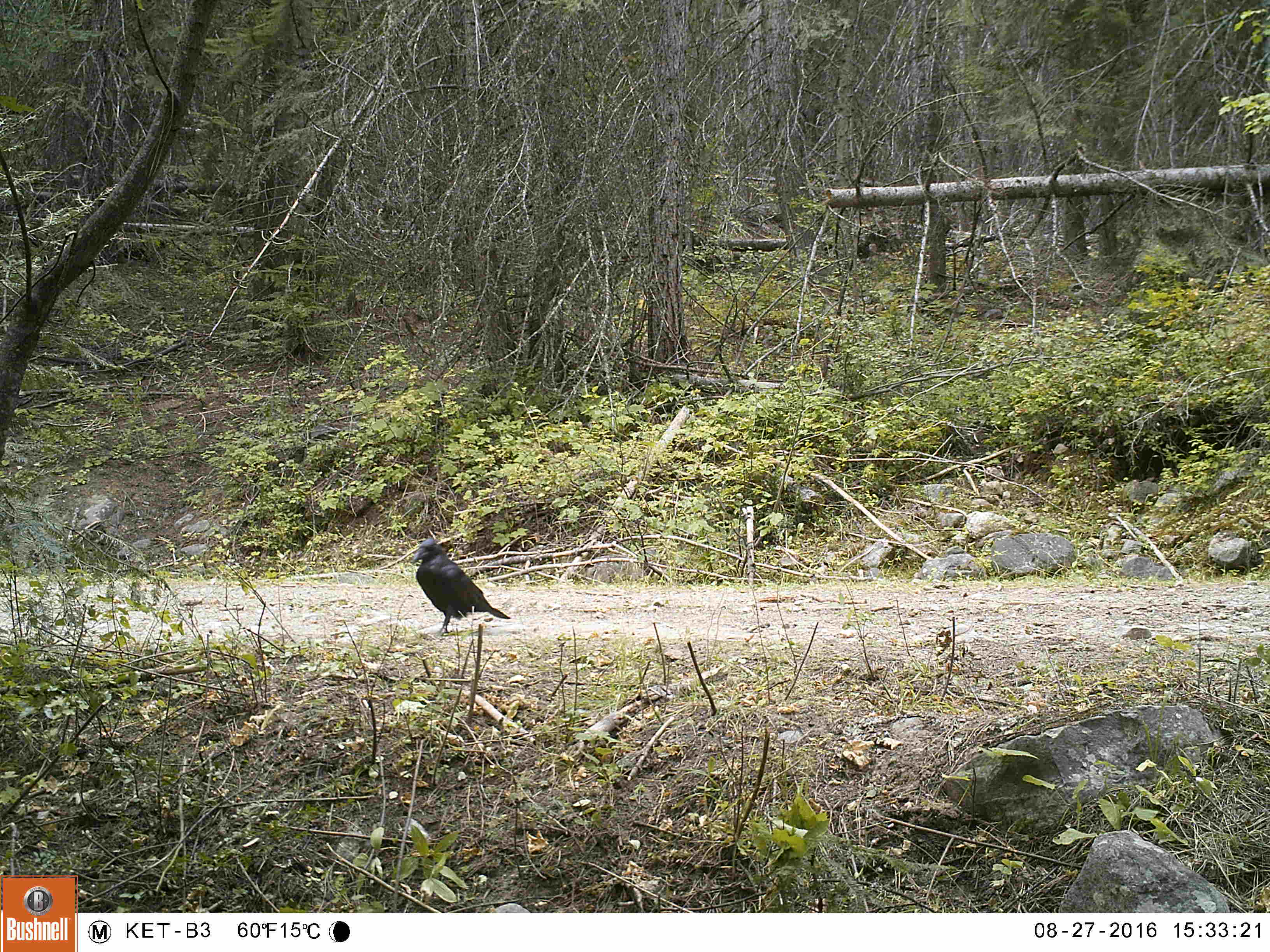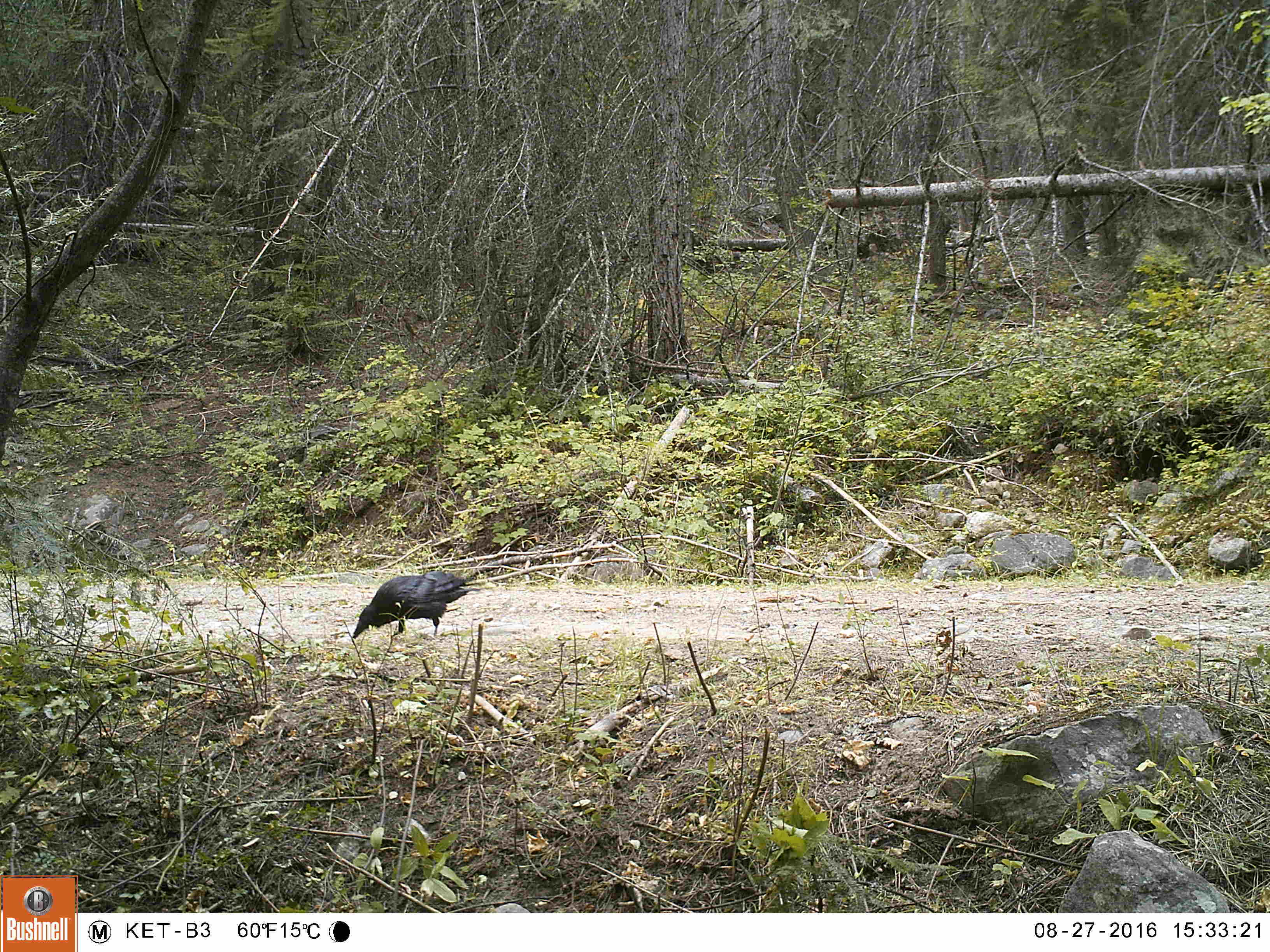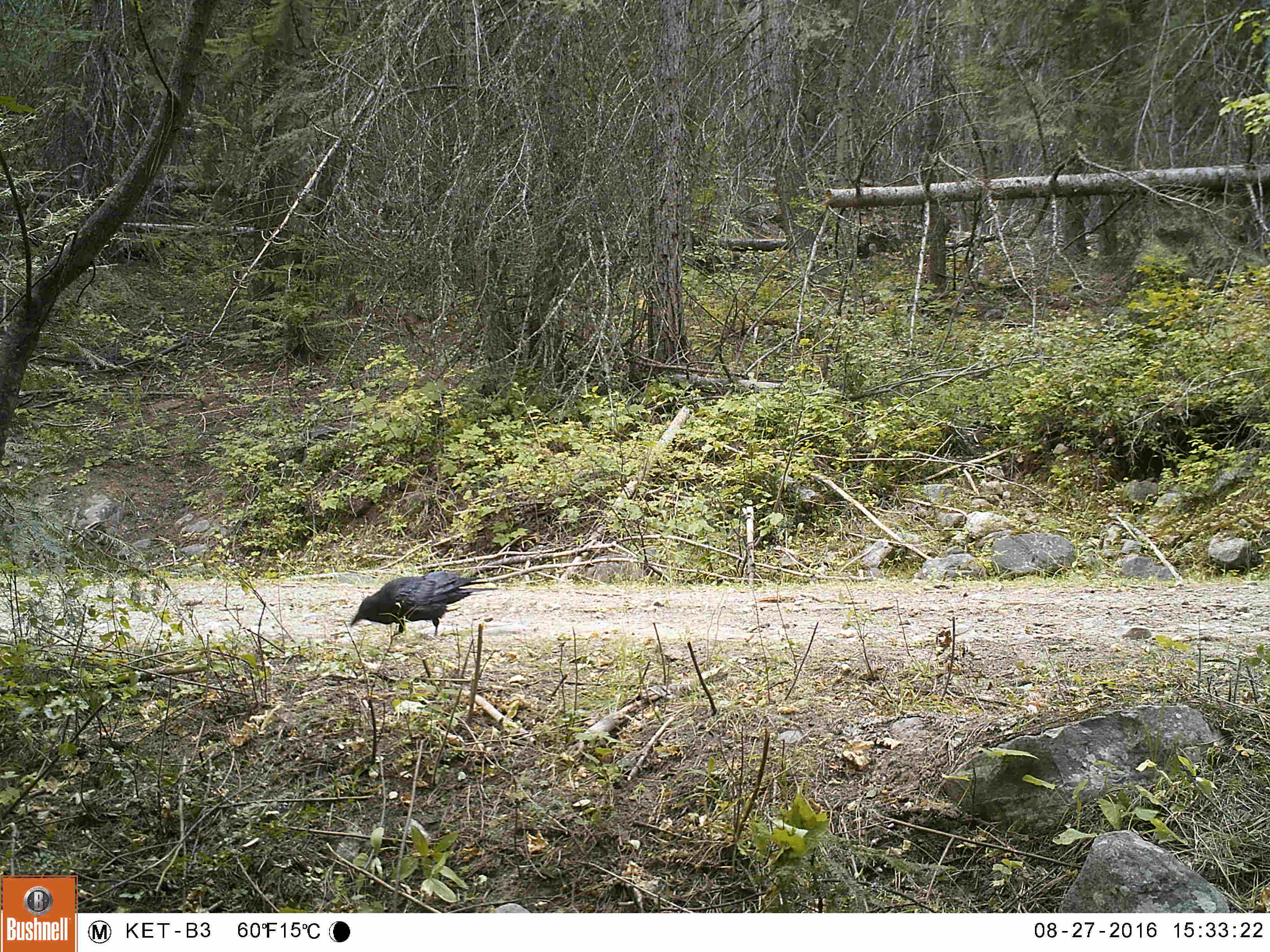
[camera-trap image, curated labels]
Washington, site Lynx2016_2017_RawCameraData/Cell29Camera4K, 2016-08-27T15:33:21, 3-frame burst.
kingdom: Animalia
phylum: Chordata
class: Aves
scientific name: Aves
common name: birds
Aves (birds). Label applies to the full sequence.